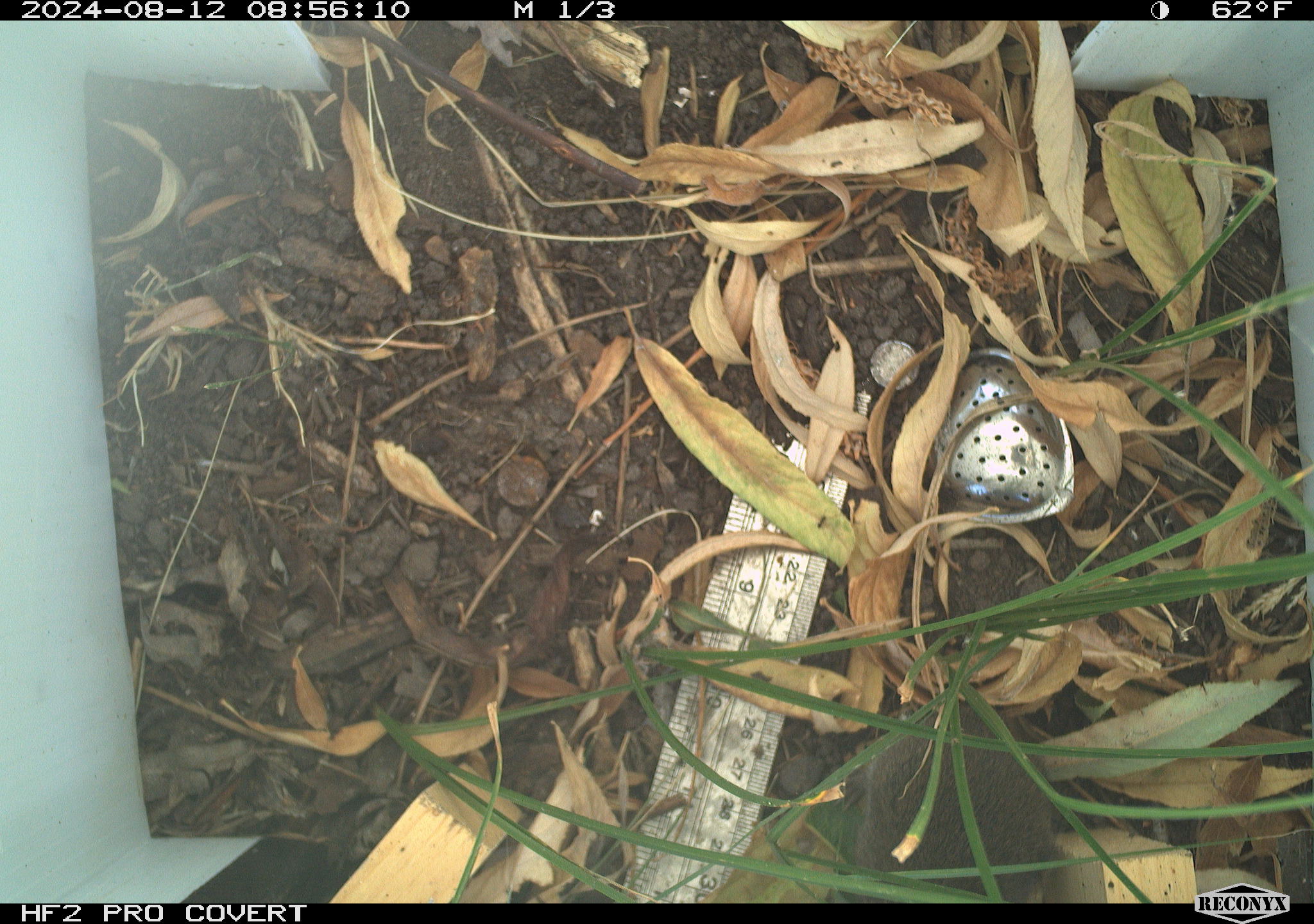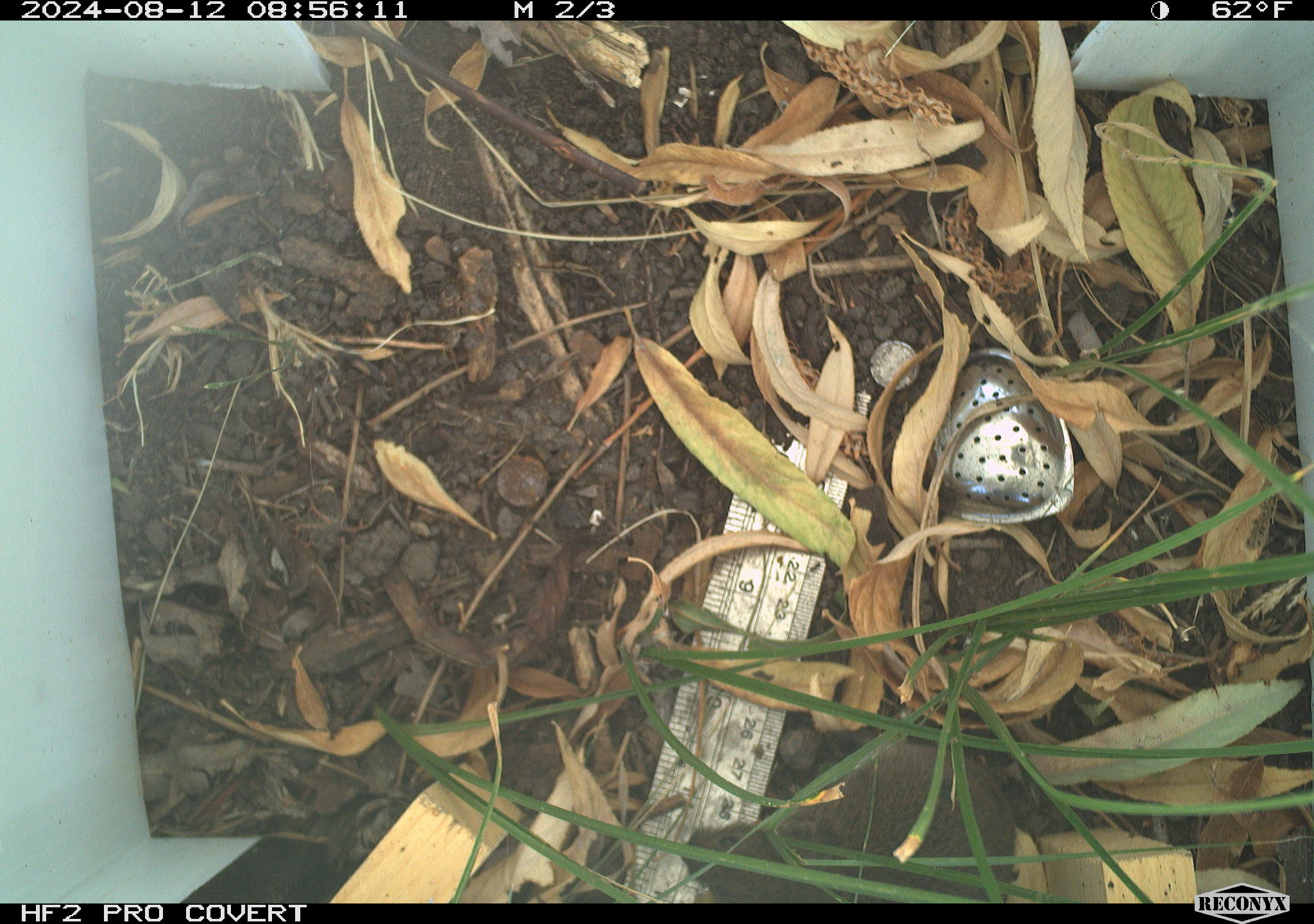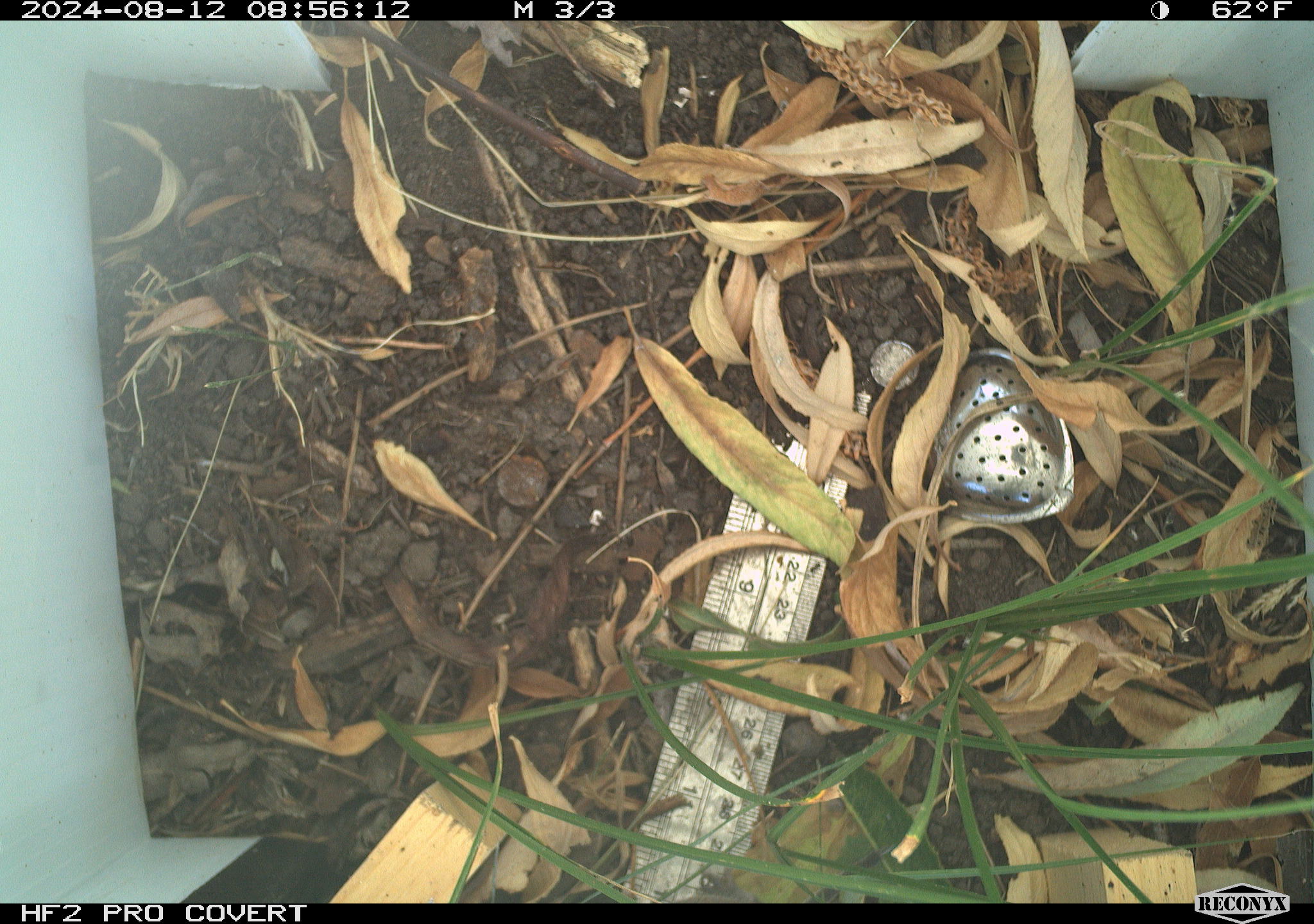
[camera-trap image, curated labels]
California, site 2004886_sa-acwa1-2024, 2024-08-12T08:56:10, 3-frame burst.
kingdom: Animalia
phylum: Chordata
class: Mammalia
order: Rodentia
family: Cricetidae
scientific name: Arvicolinae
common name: voles, lemmings, and muskrats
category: arvicolinae subfamily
Arvicolinae subfamily (voles, lemmings, and muskrats) (Arvicolinae).